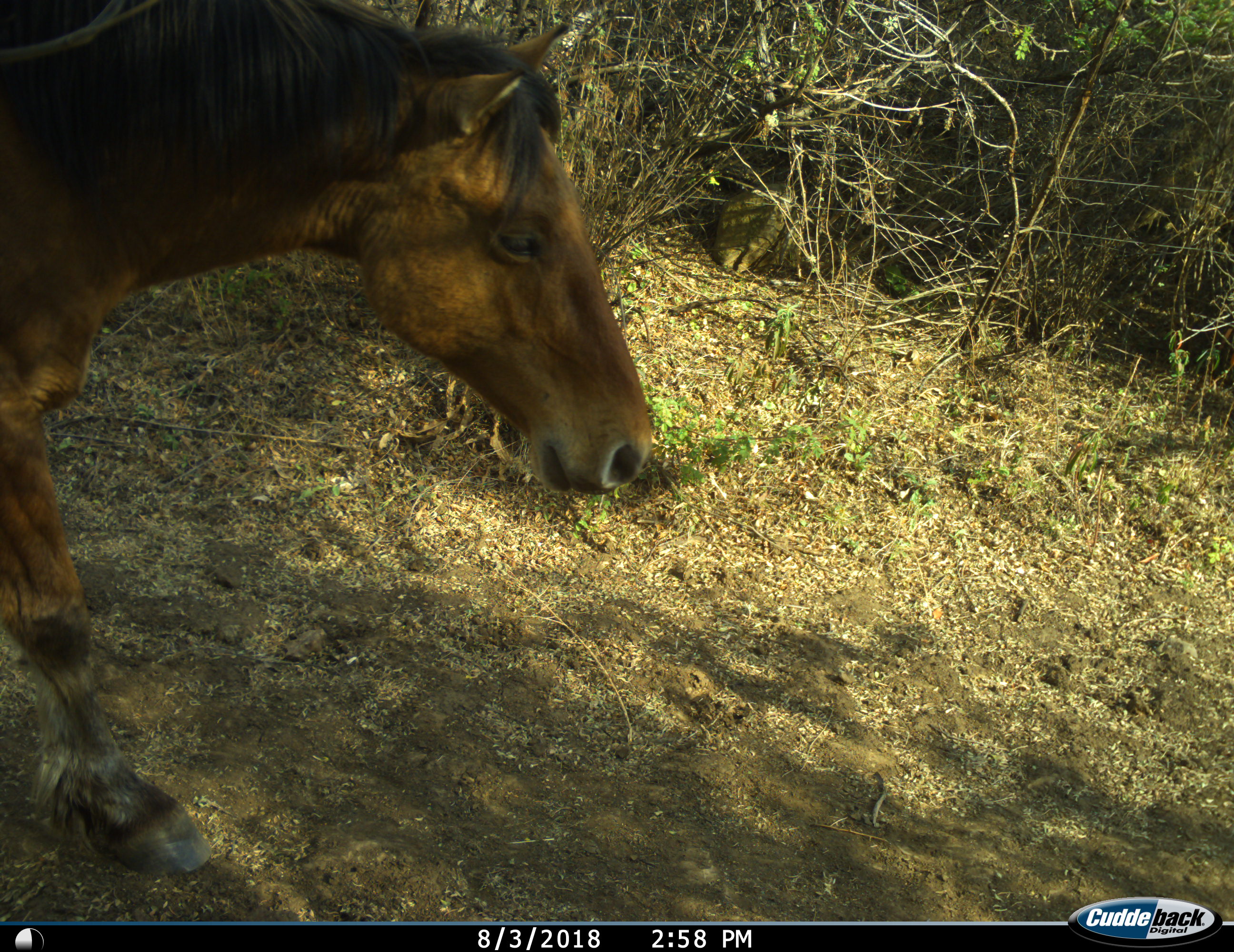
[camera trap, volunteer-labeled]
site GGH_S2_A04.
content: unidentified animal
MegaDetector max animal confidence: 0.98